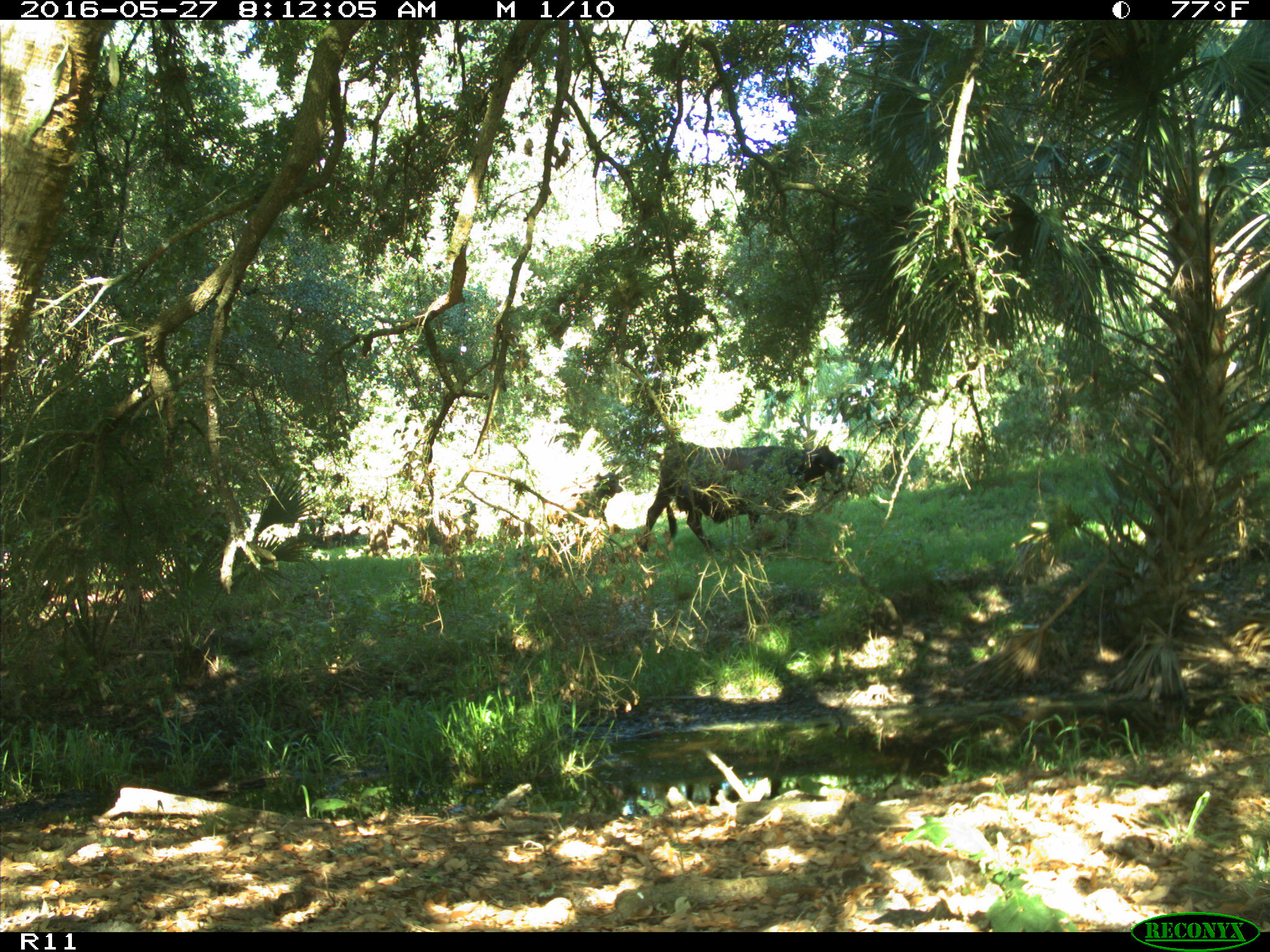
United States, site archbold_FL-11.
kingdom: Animalia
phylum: Chordata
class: Mammalia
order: Artiodactyla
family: Bovidae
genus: Bos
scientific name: Bos taurus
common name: domestic cow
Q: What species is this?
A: Bos taurus (domestic cow).